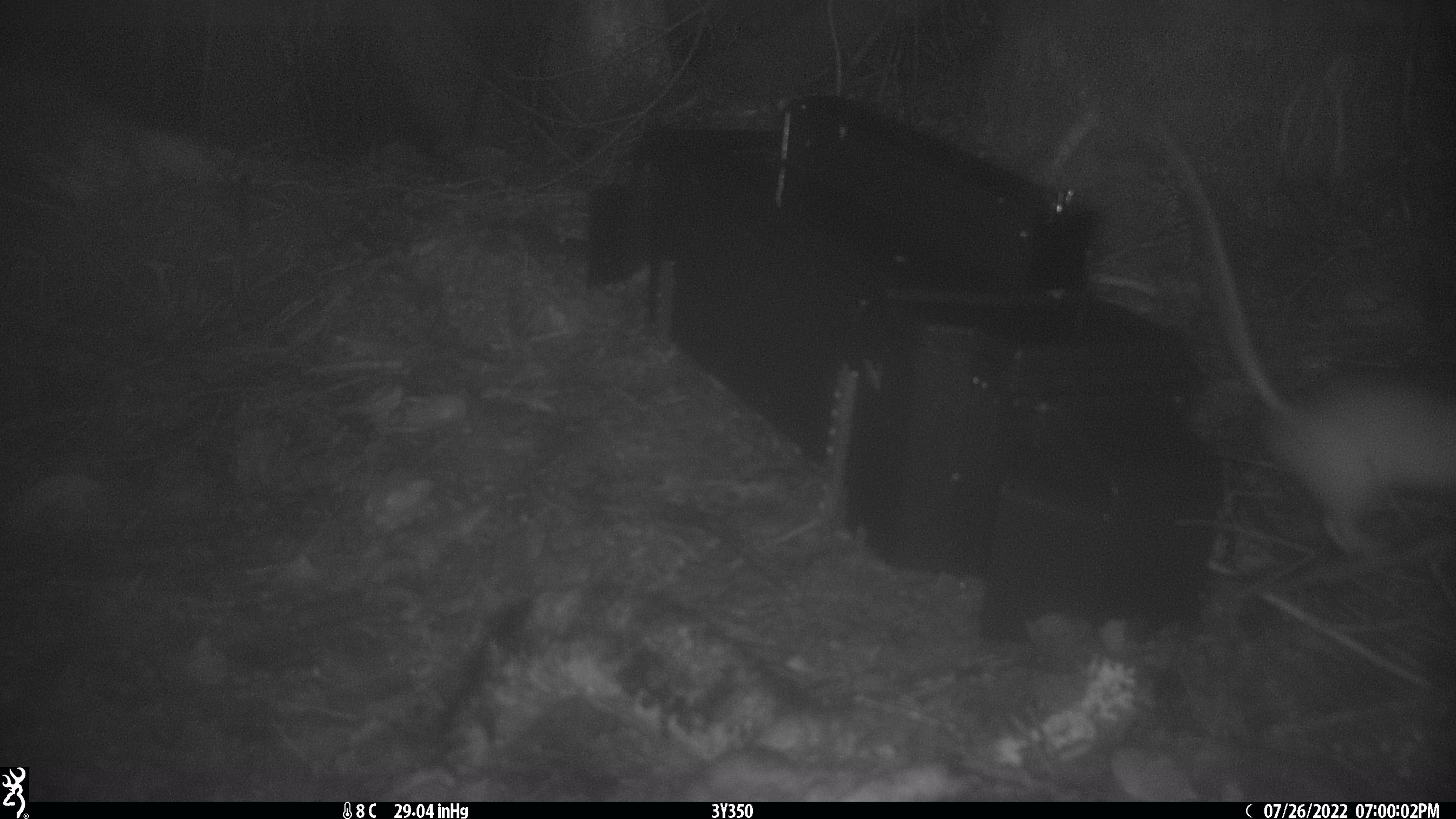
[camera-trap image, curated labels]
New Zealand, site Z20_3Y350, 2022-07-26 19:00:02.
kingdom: Animalia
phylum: Chordata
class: Mammalia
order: Rodentia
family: Muridae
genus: Rattus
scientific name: Rattus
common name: rat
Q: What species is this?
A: Rat (Rattus).